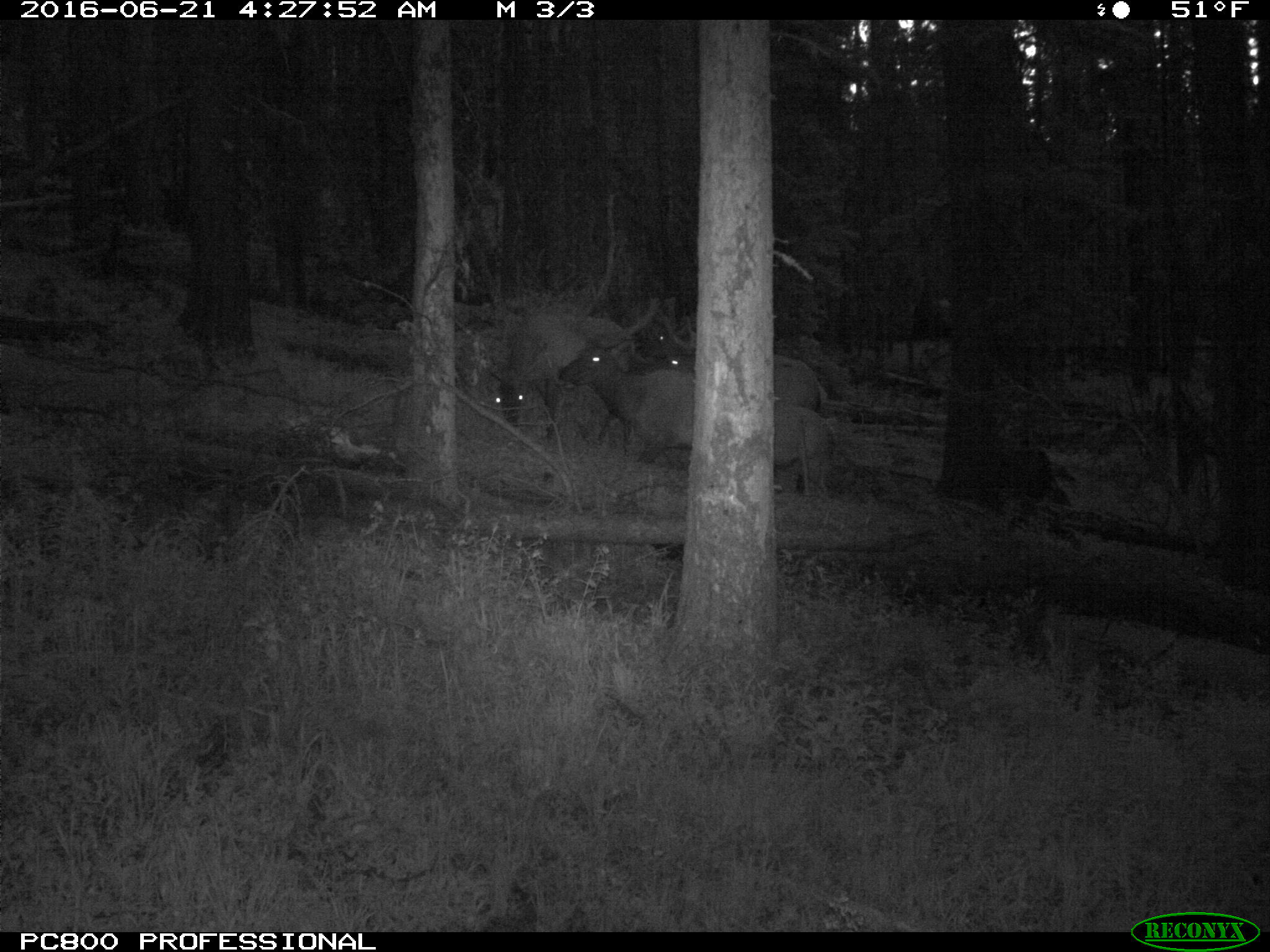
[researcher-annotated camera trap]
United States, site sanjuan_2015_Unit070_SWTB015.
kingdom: Animalia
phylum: Chordata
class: Mammalia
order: Artiodactyla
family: Cervidae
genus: Cervus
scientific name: Cervus elaphus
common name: red deer